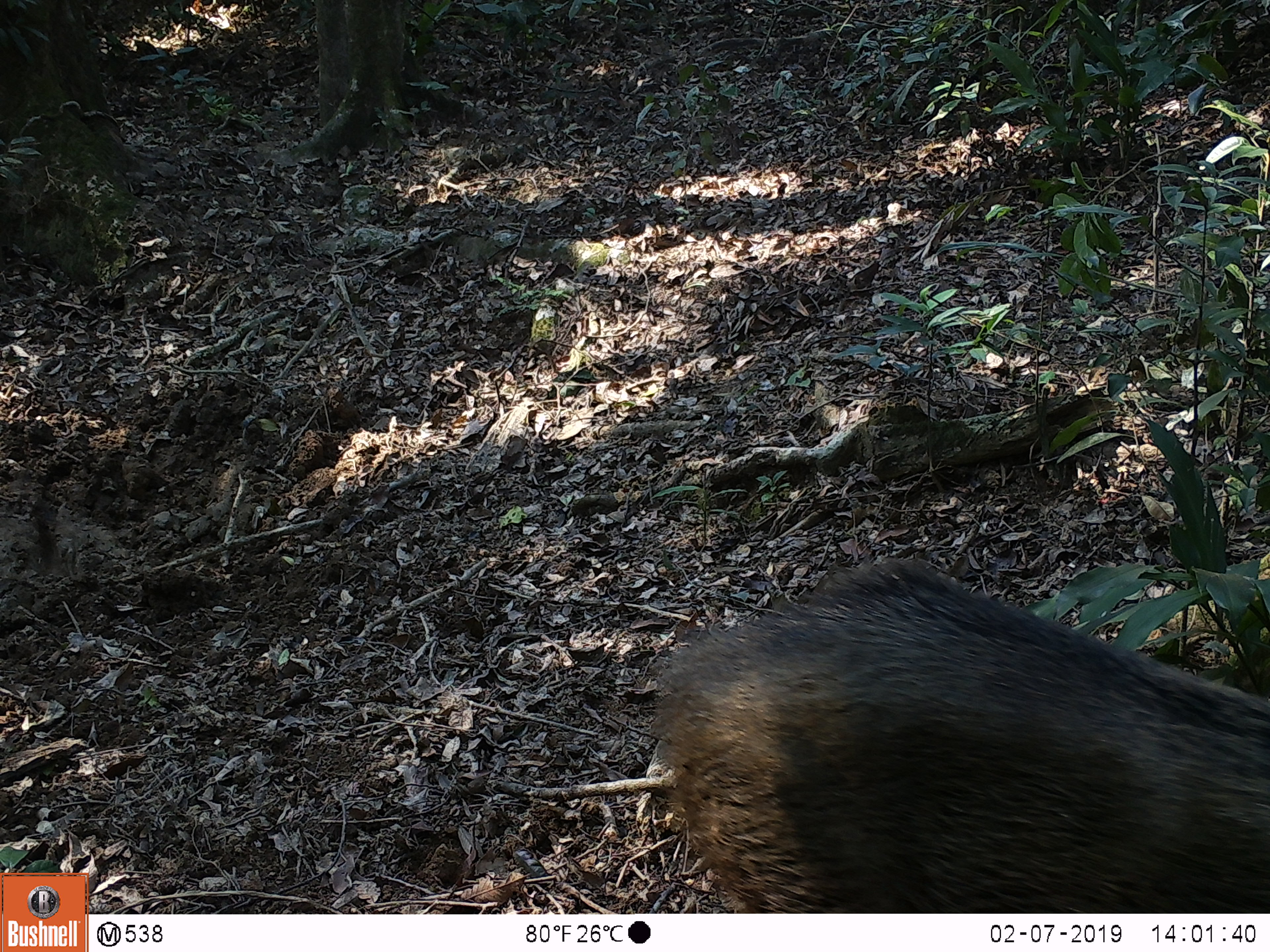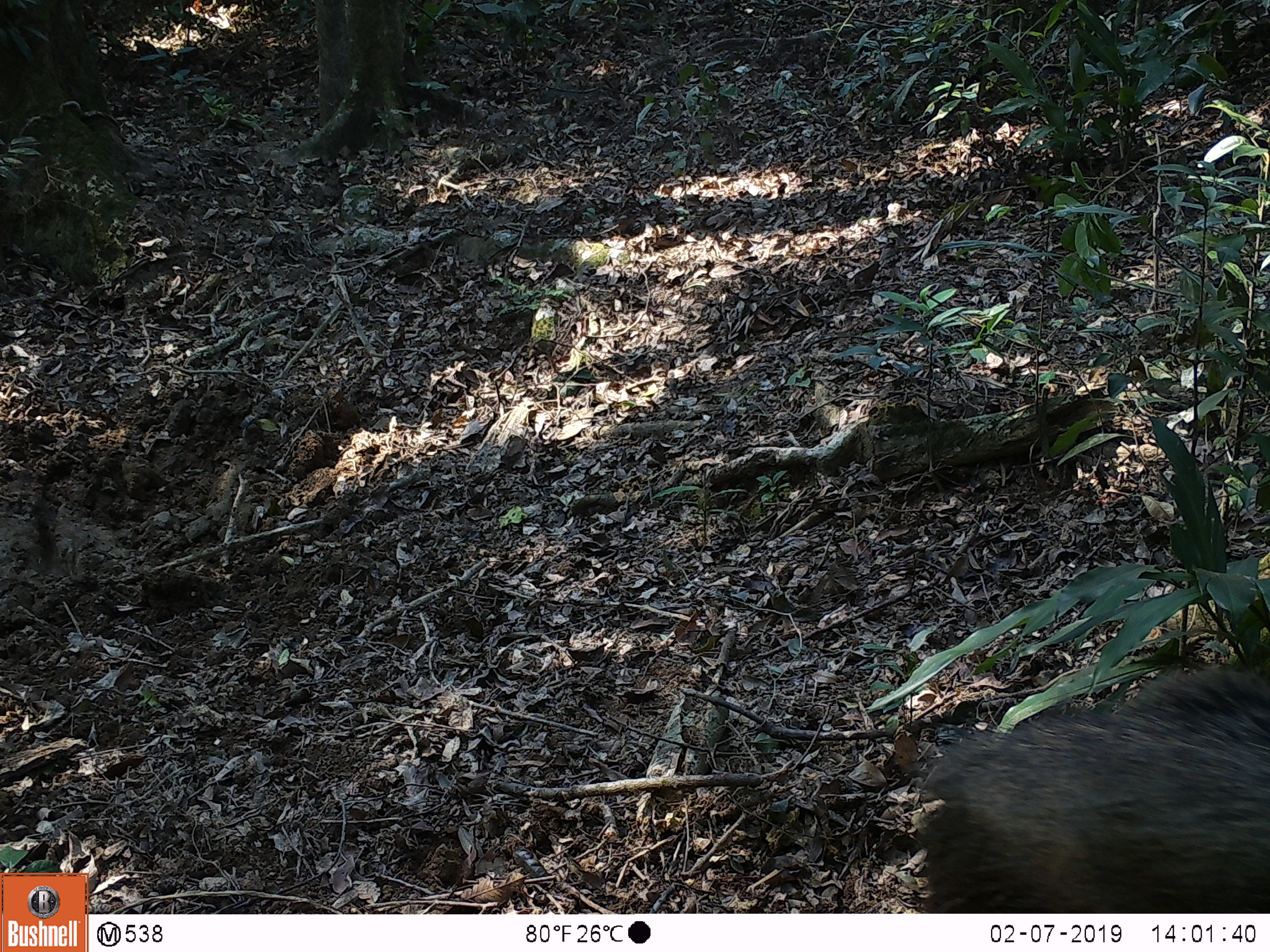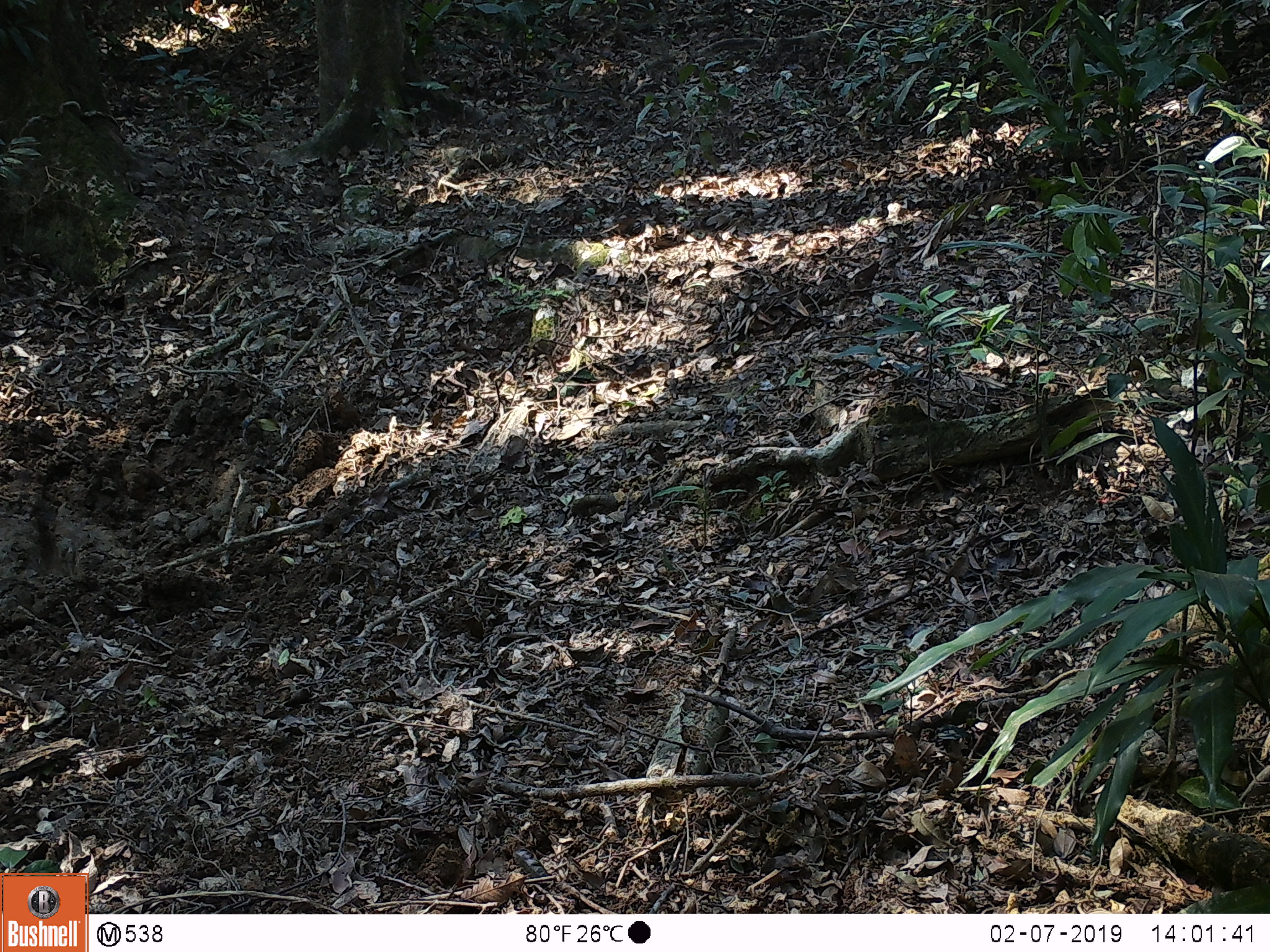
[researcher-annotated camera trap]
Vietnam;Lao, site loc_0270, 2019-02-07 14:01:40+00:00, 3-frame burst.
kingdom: Animalia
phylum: Chordata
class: Mammalia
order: Artiodactyla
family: Suidae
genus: Sus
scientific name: Sus scrofa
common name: eurasian wild pig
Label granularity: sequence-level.